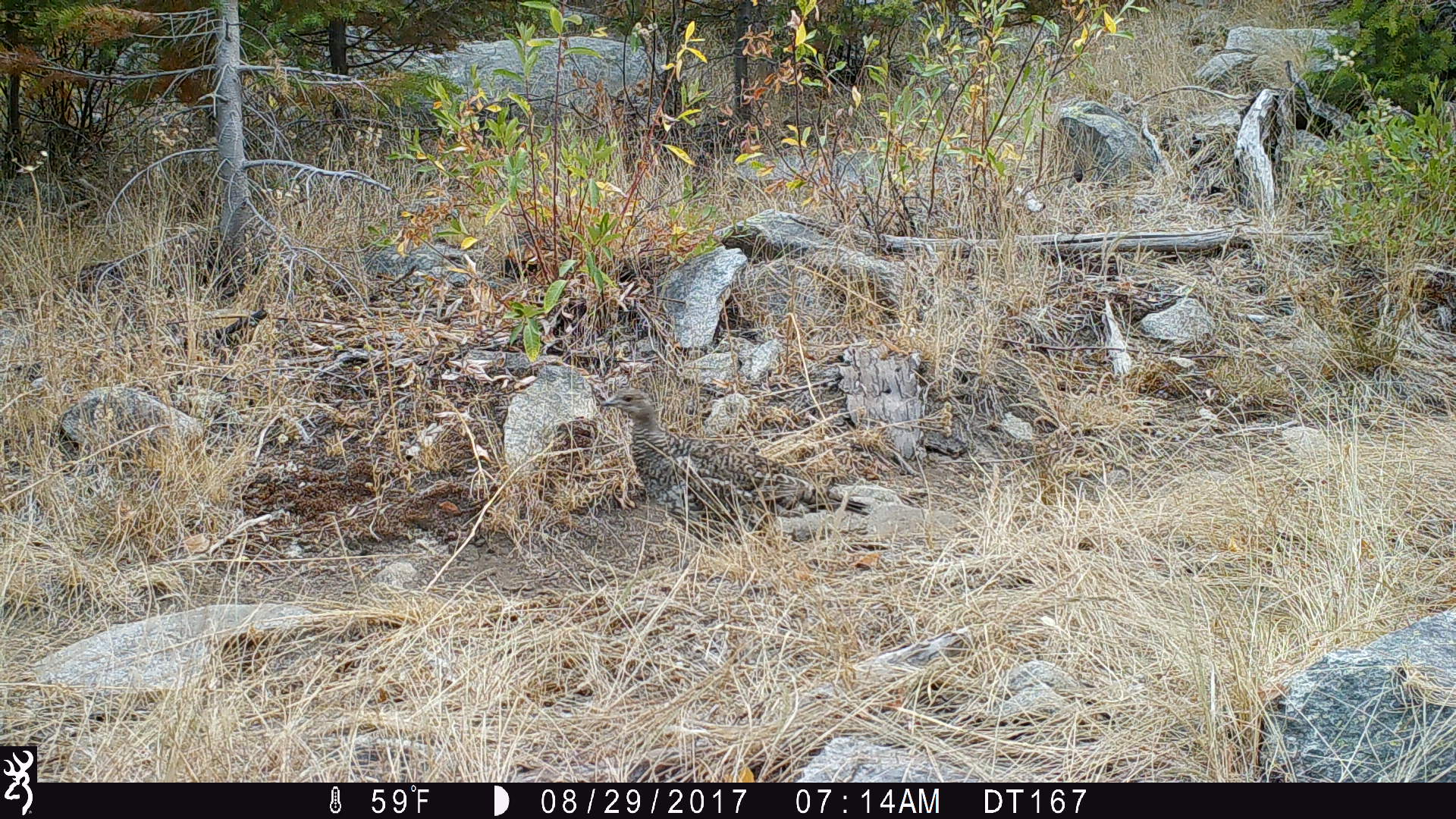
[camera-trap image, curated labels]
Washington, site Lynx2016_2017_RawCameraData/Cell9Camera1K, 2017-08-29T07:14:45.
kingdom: Animalia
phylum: Chordata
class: Aves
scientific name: Aves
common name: birds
Aves (birds). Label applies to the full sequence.